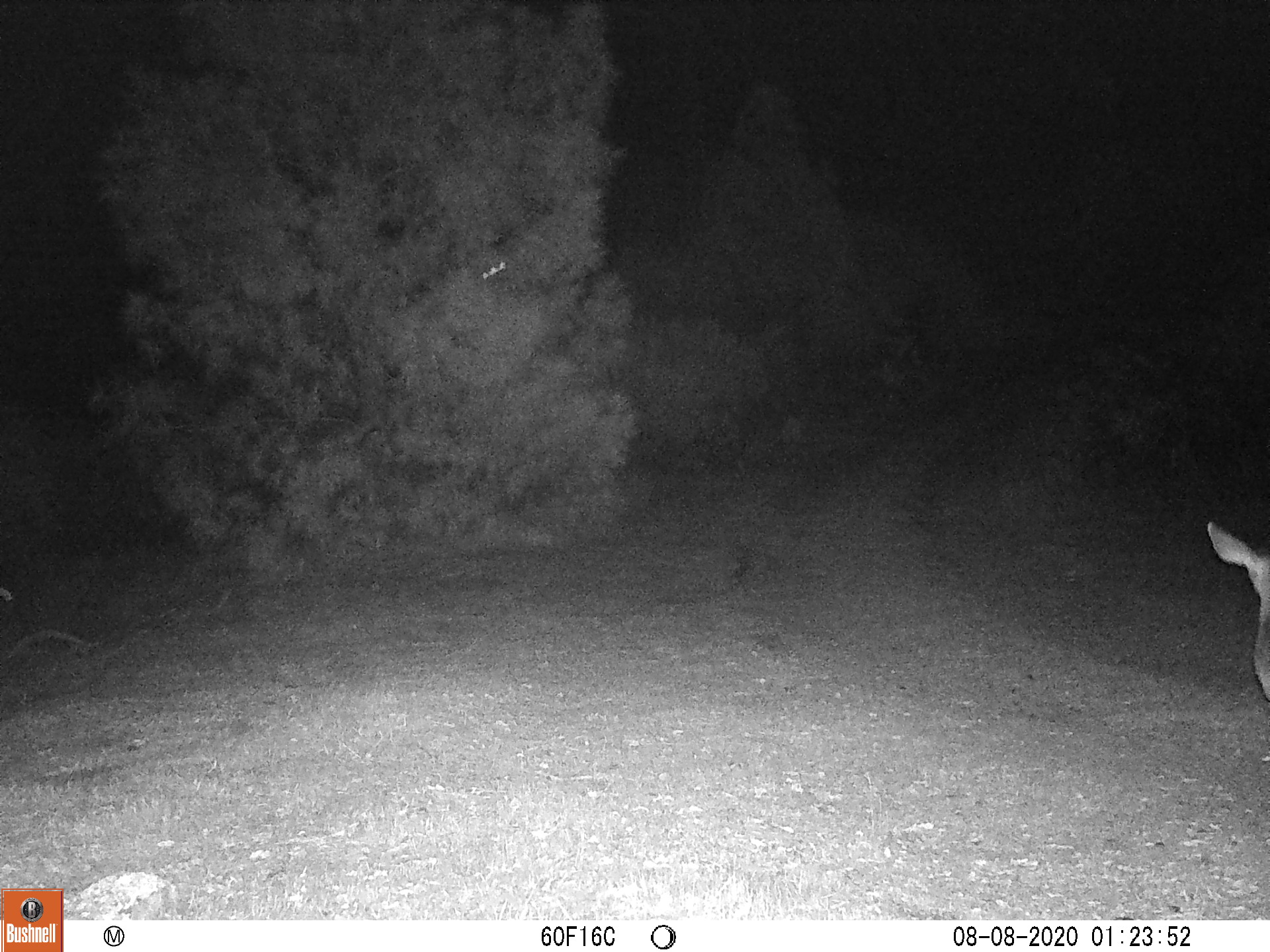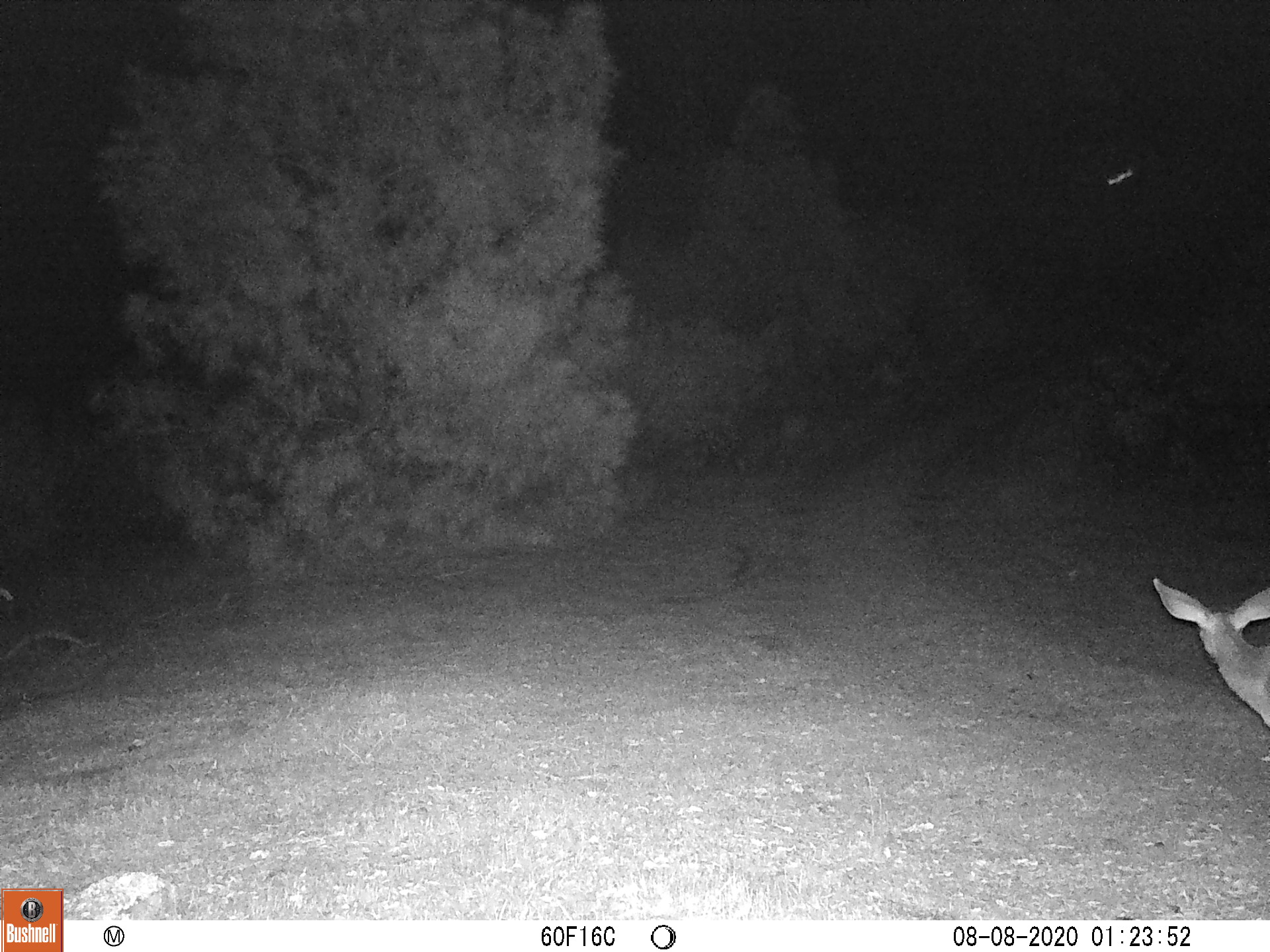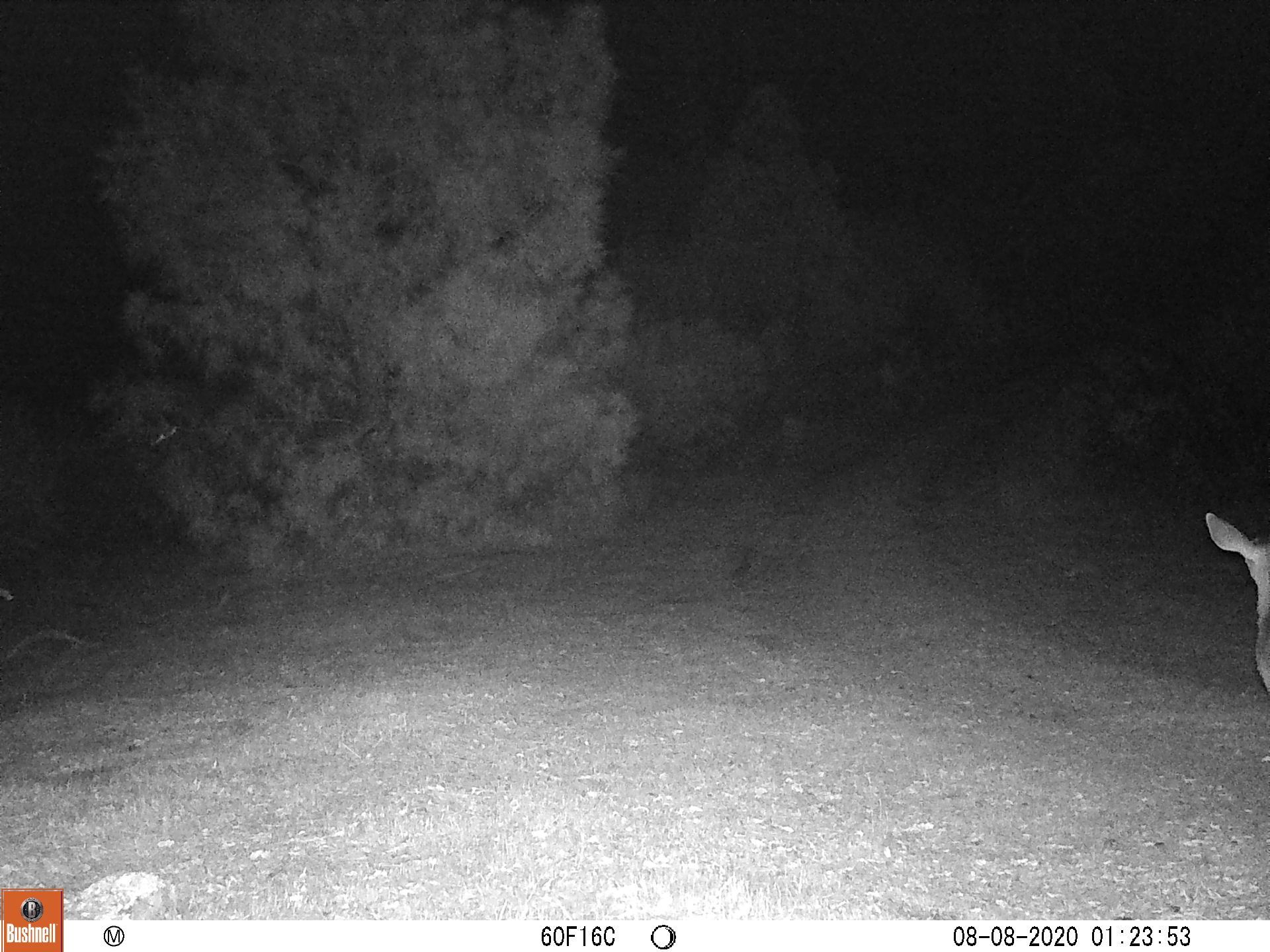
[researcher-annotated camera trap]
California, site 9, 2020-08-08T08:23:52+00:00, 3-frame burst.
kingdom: Animalia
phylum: Chordata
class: Mammalia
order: Artiodactyla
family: Cervidae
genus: Odocoileus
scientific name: Odocoileus hemionus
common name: mule deer